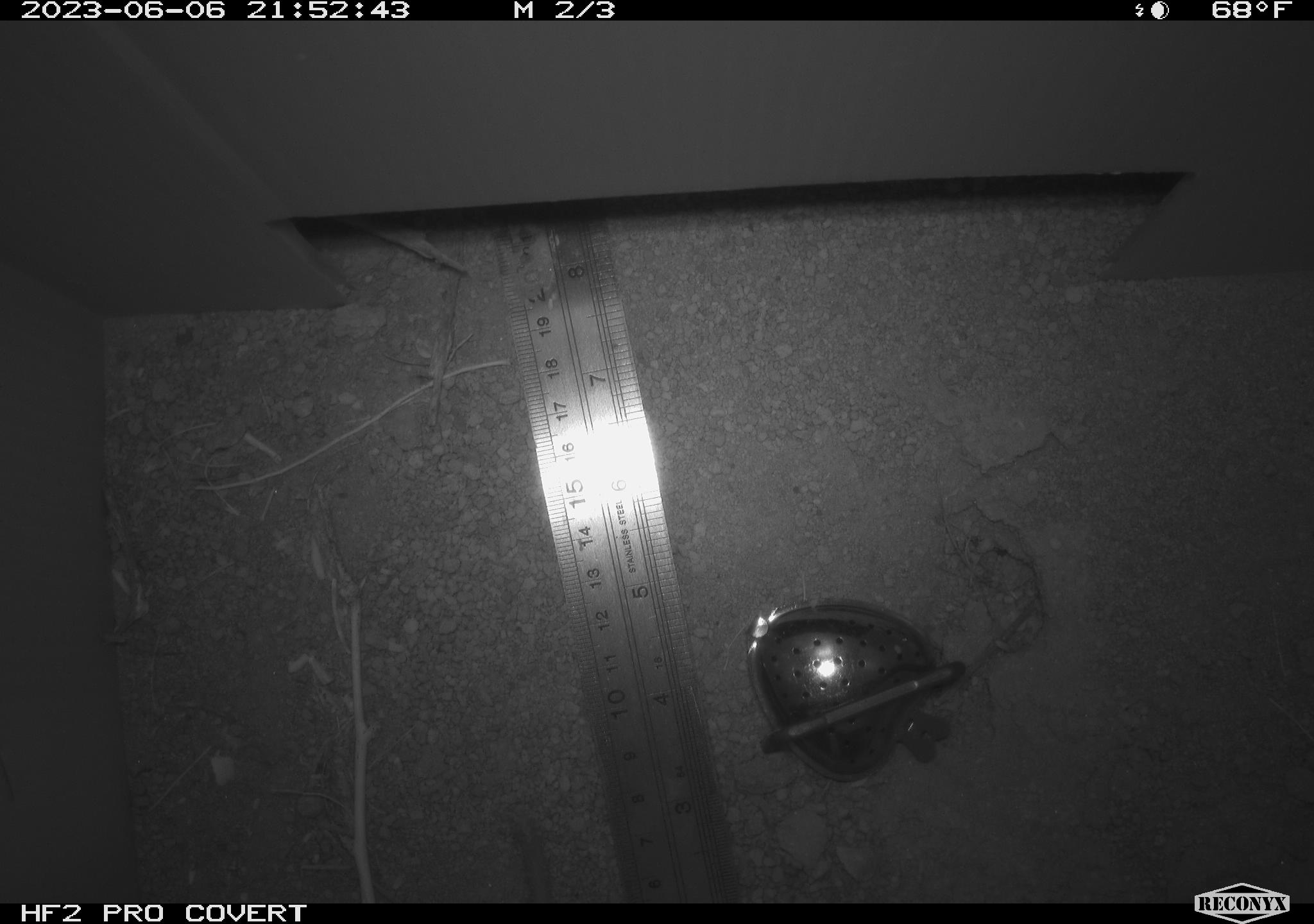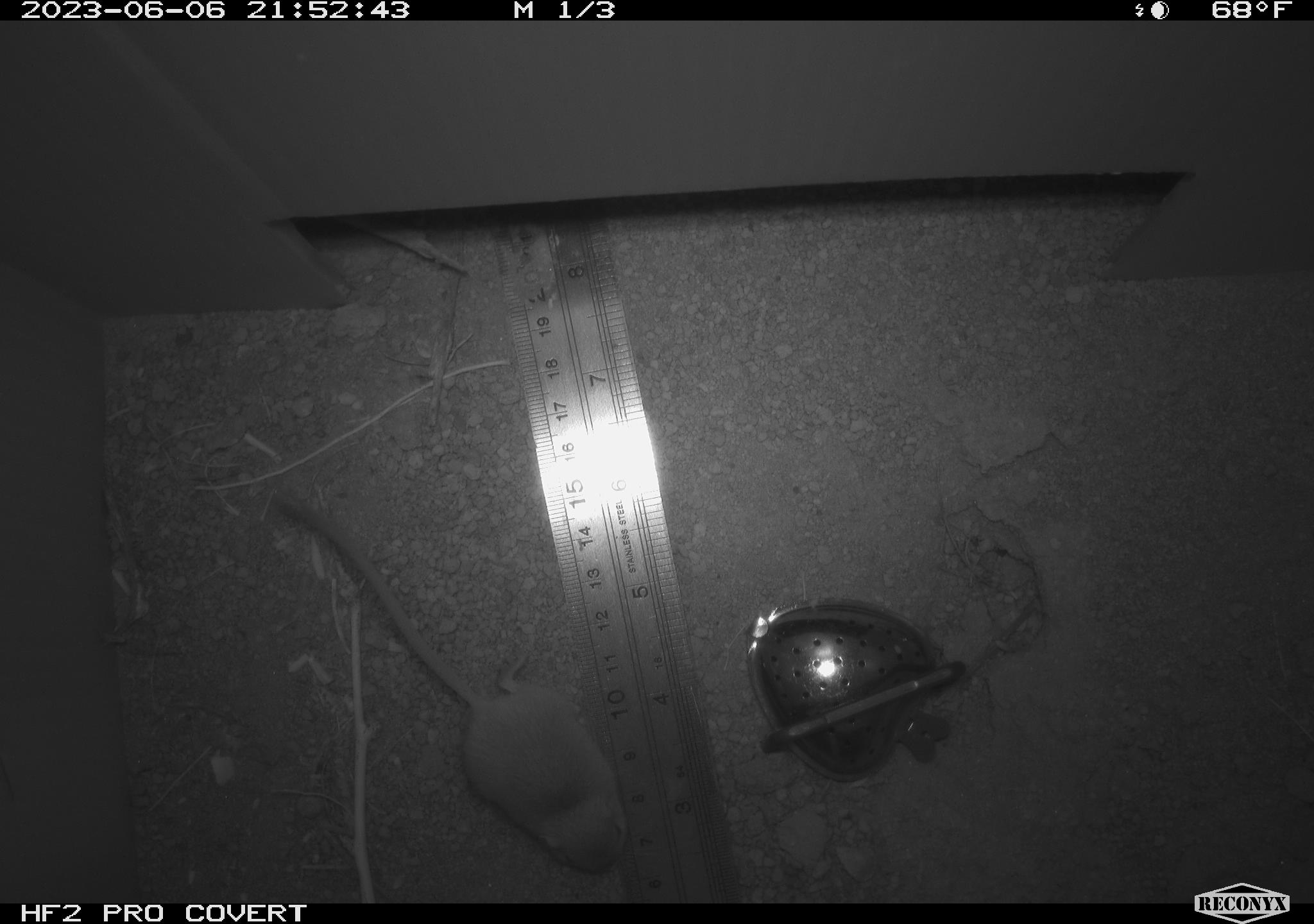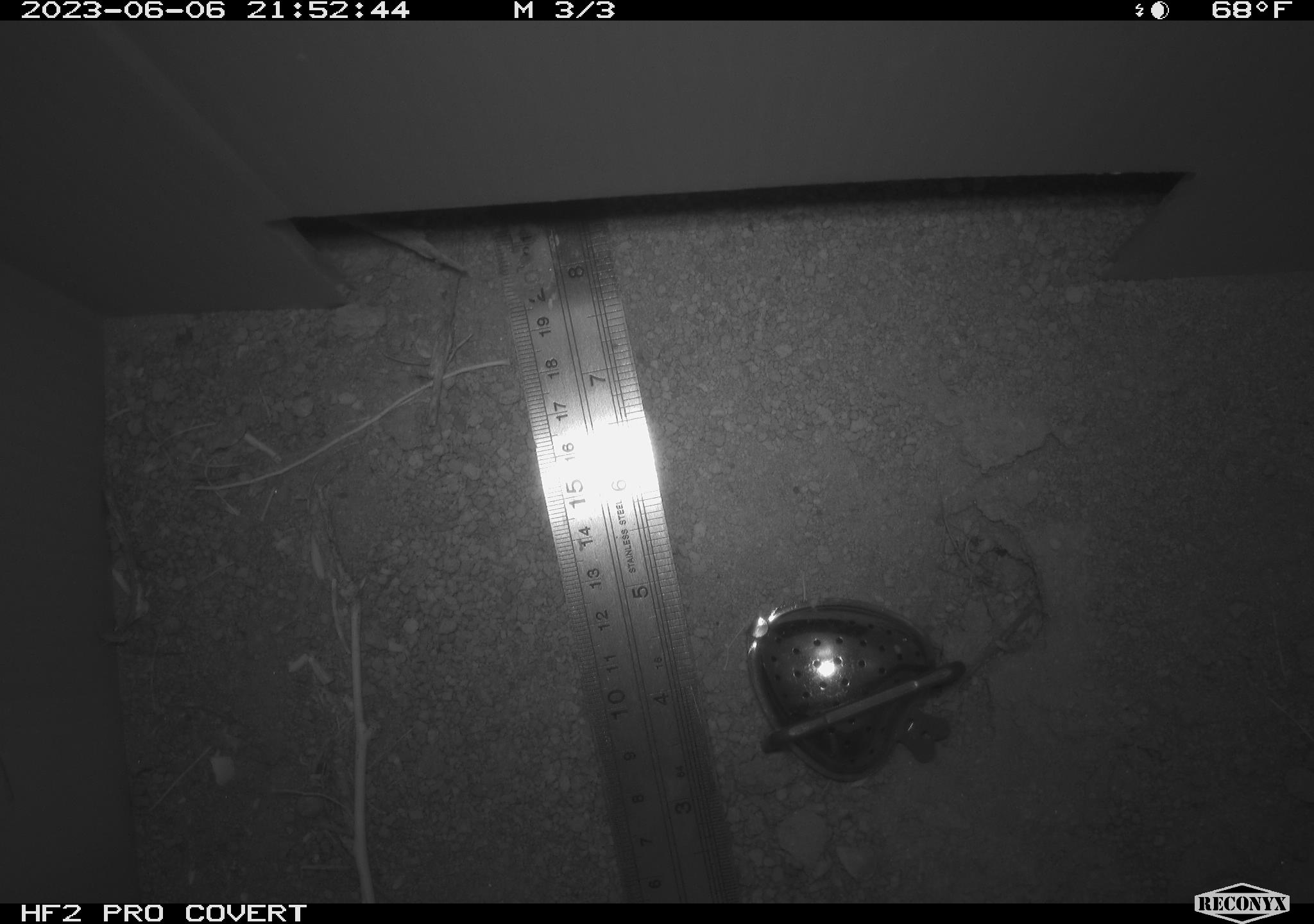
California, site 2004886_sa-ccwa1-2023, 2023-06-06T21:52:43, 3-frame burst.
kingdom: Animalia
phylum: Chordata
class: Mammalia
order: Rodentia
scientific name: Rodentia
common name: mouse species